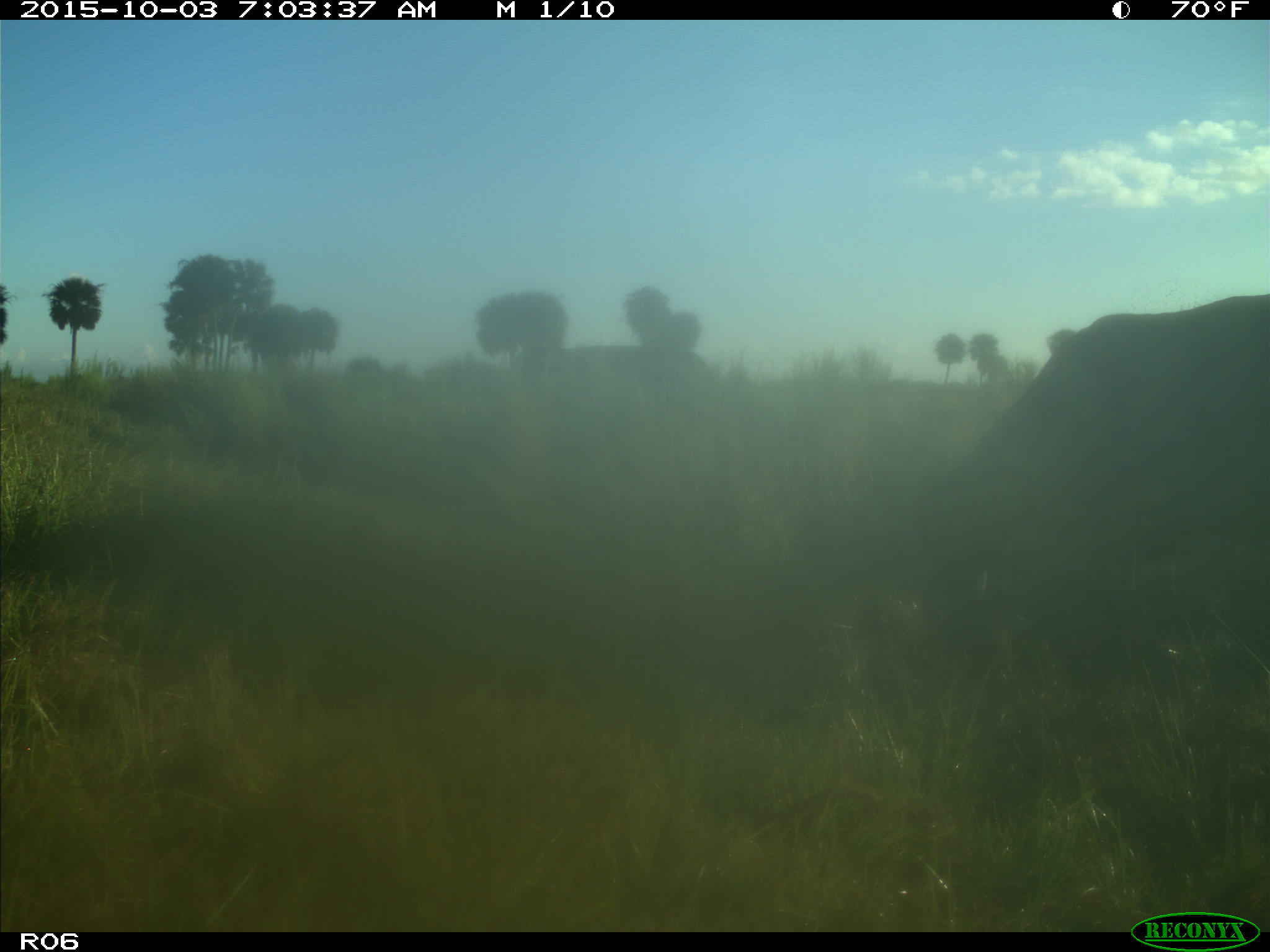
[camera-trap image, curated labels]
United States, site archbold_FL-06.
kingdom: Animalia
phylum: Chordata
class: Mammalia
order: Artiodactyla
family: Bovidae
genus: Bos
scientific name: Bos taurus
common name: domestic cow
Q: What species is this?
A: Bos taurus (domestic cow).